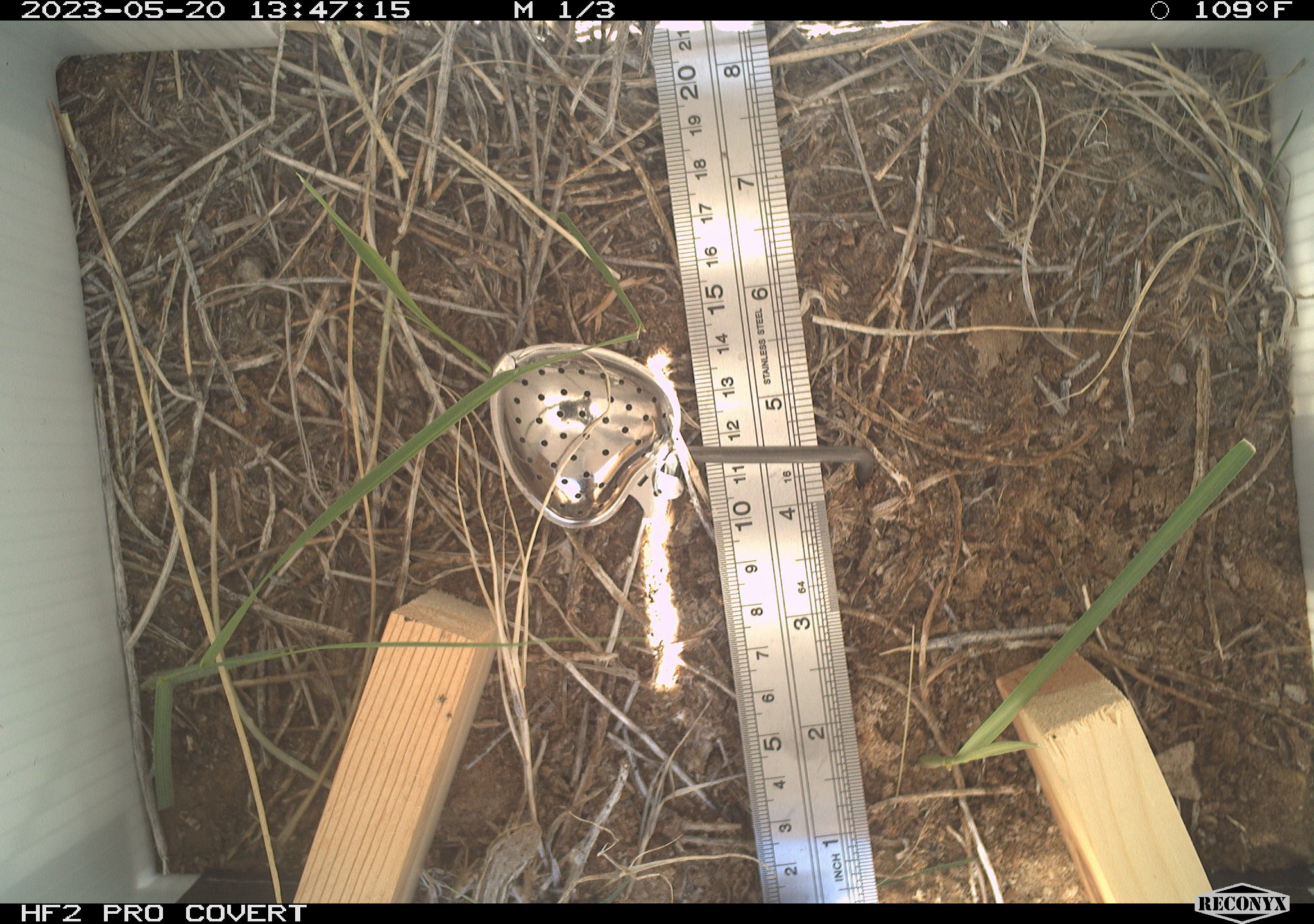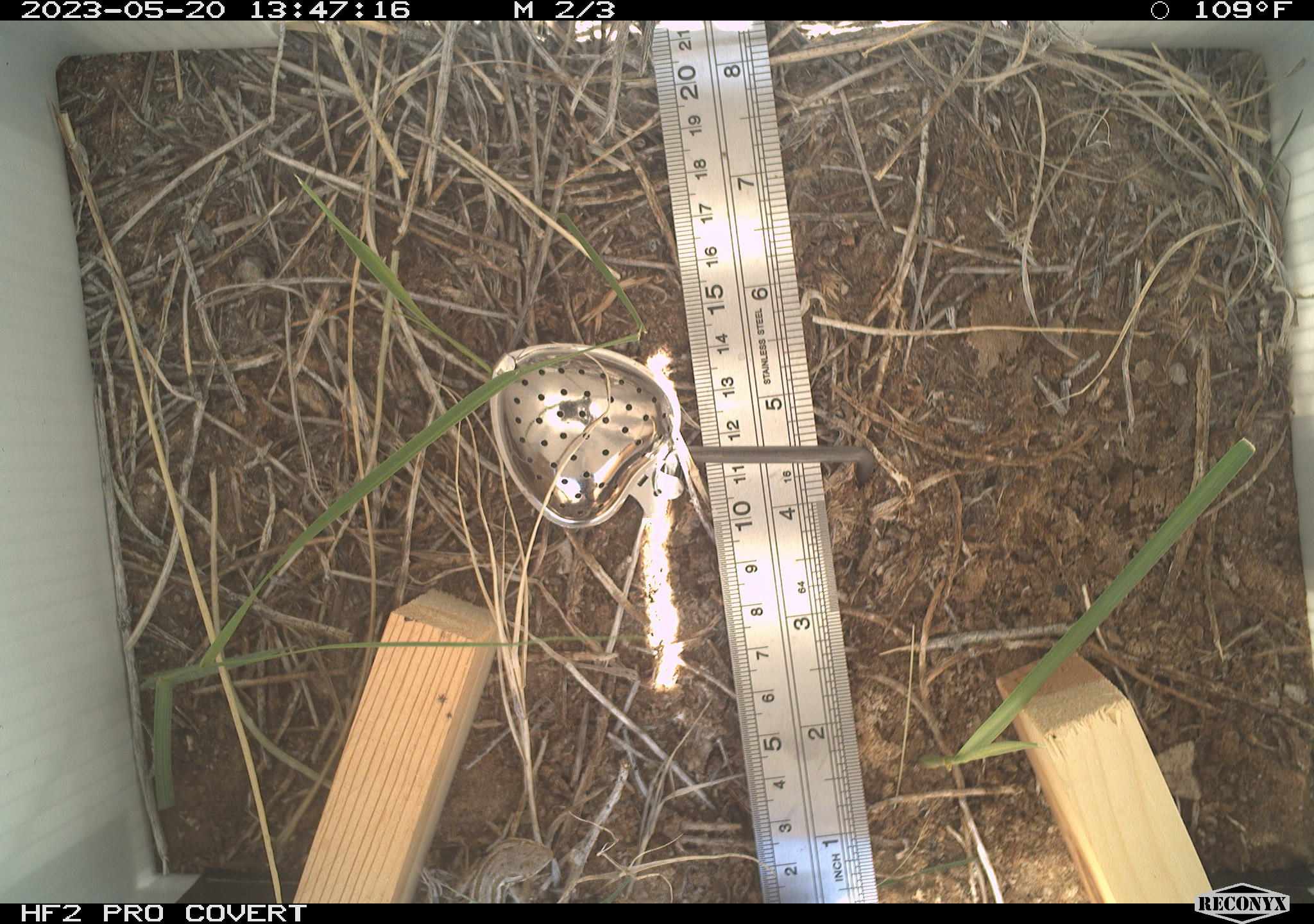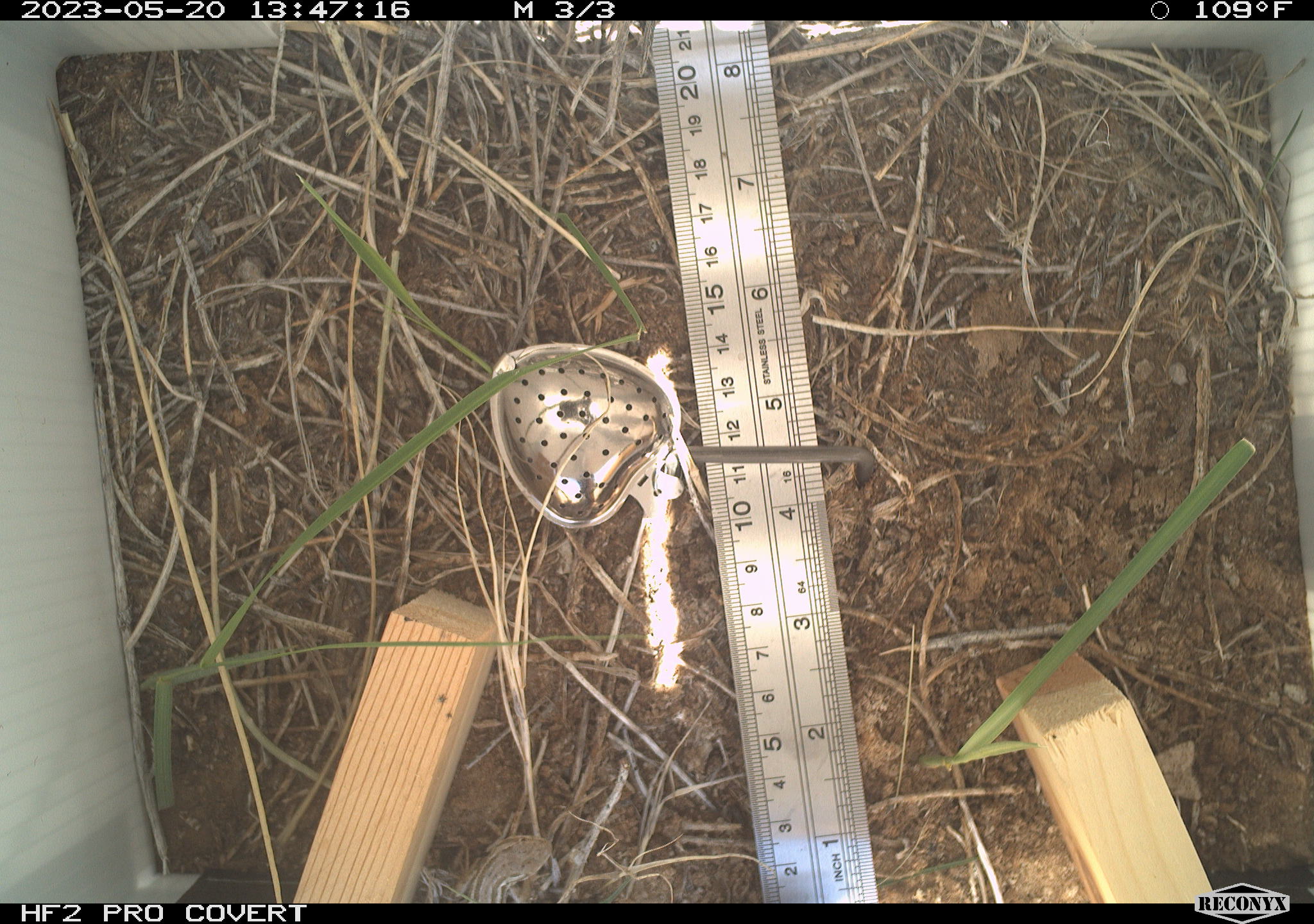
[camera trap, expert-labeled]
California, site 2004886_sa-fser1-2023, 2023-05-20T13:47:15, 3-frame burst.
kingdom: Animalia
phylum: Chordata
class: Reptilia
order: Squamata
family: Phrynosomatidae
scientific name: Phrynosomatidae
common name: phrynosomatid lizards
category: phrynosomatidae family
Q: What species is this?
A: Phrynosomatidae family (phrynosomatid lizards) (Phrynosomatidae).